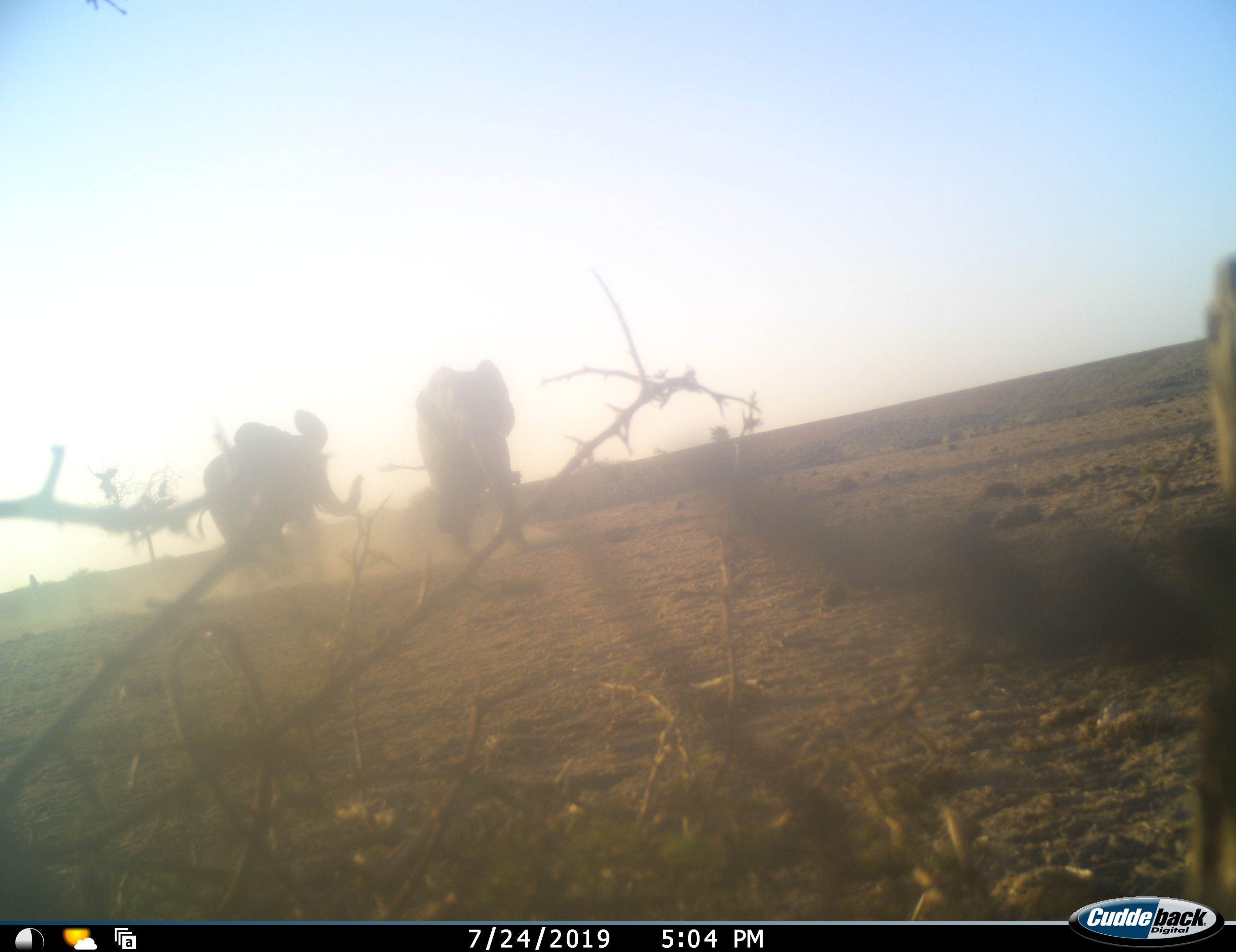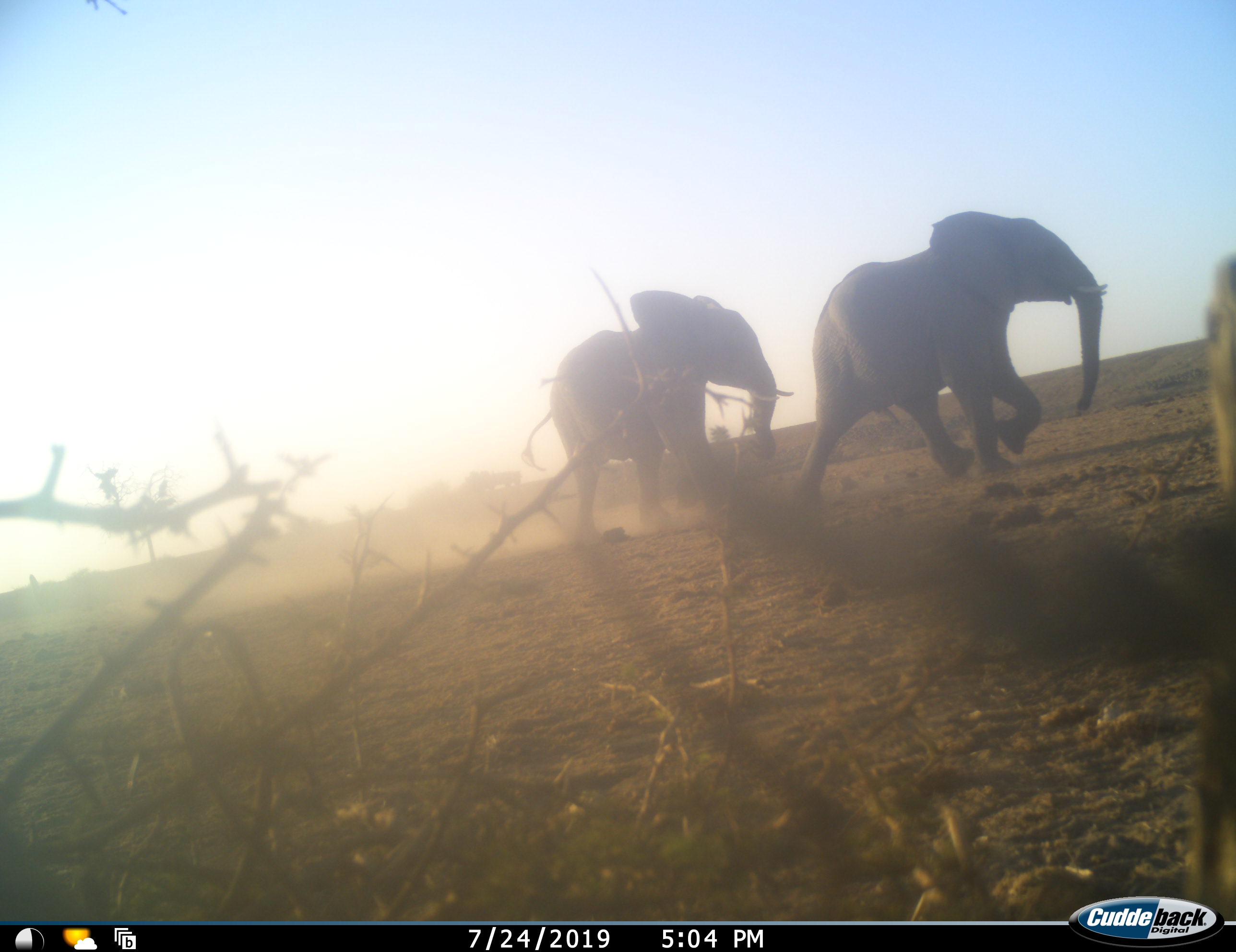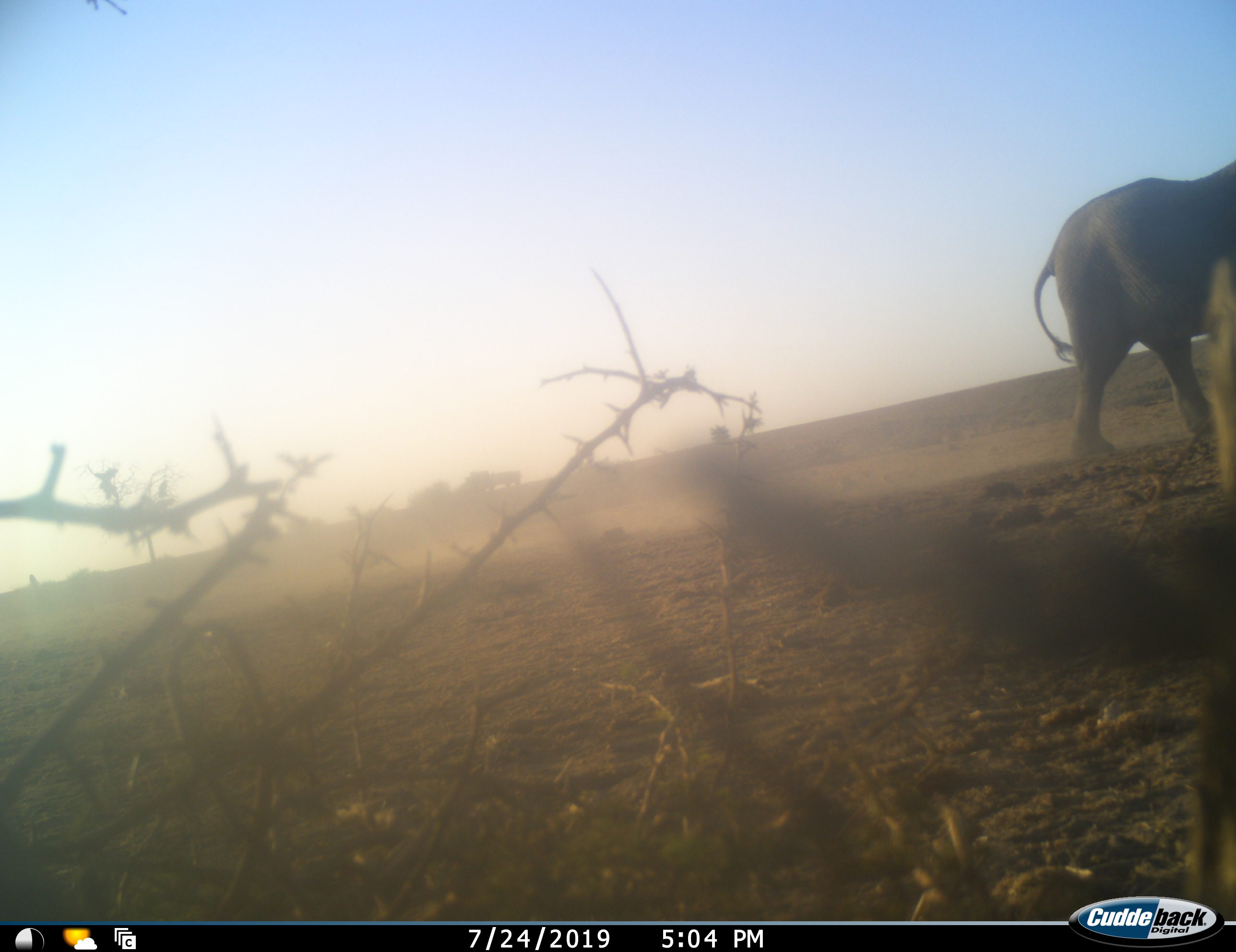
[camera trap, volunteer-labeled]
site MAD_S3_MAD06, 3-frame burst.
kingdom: Animalia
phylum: Chordata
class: Mammalia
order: Proboscidea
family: Elephantidae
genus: Loxodonta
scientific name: Loxodonta africana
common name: african bush elephant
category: elephant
Elephant (african bush elephant) (Loxodonta africana), count 2. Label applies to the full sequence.